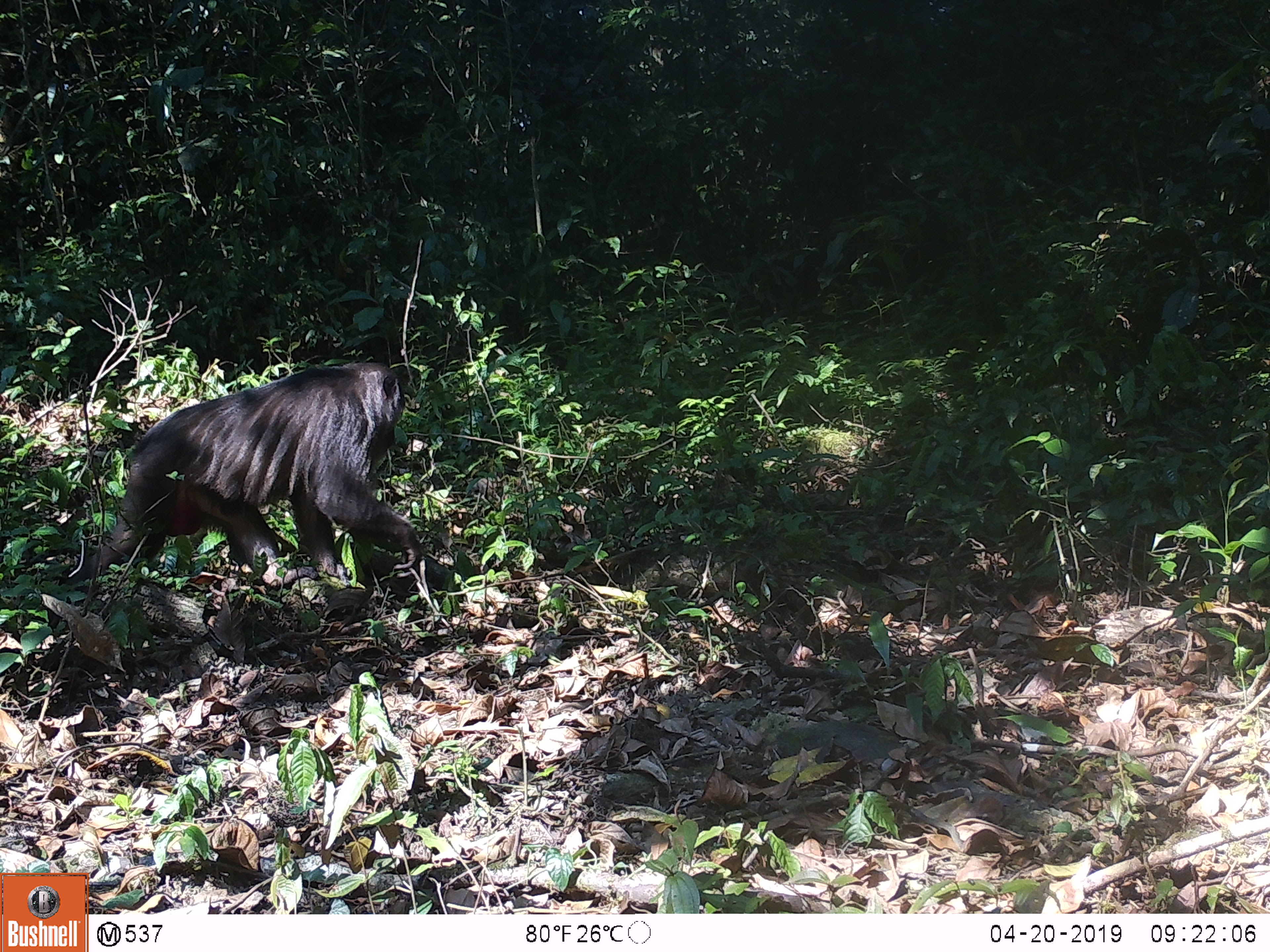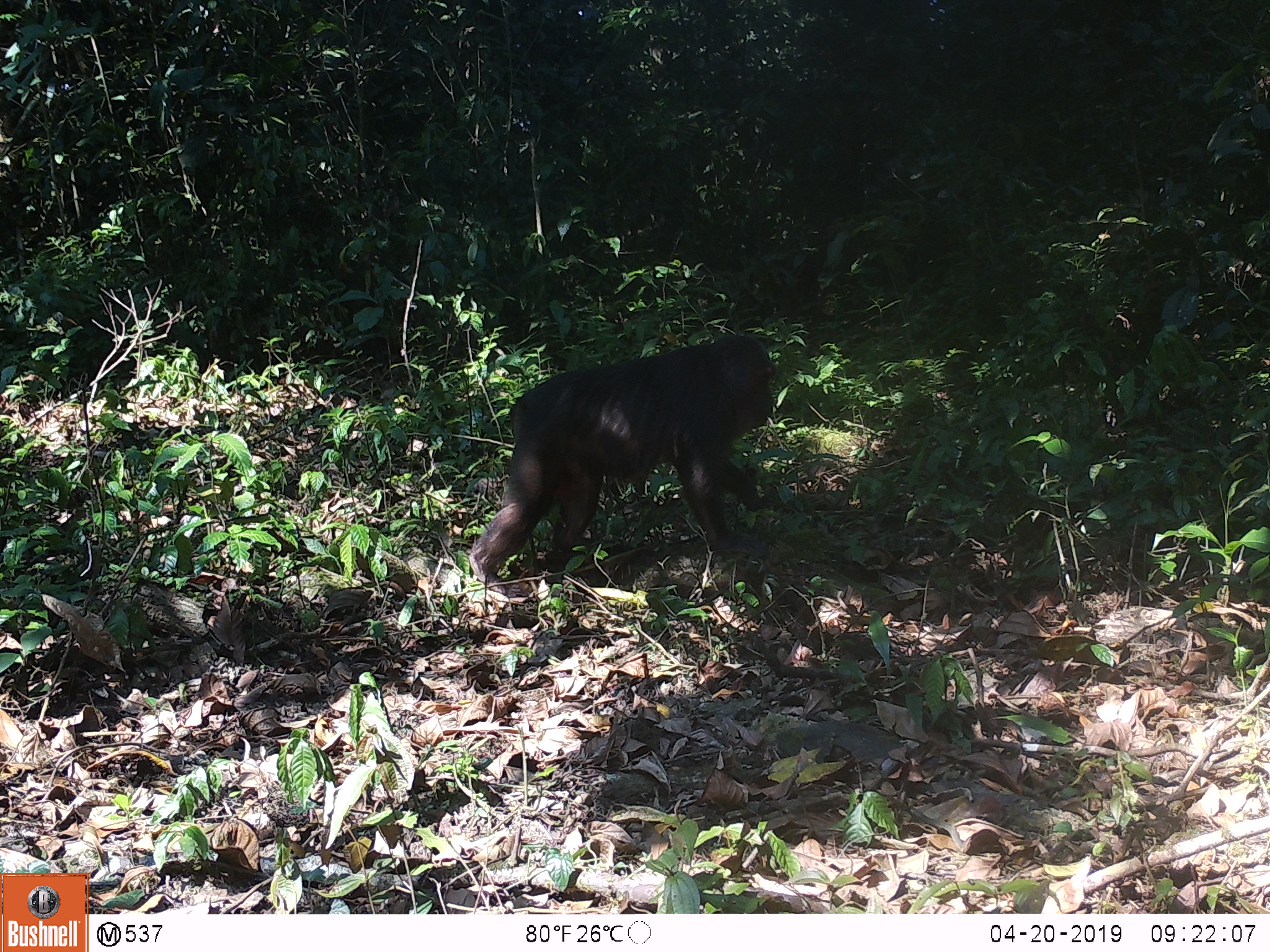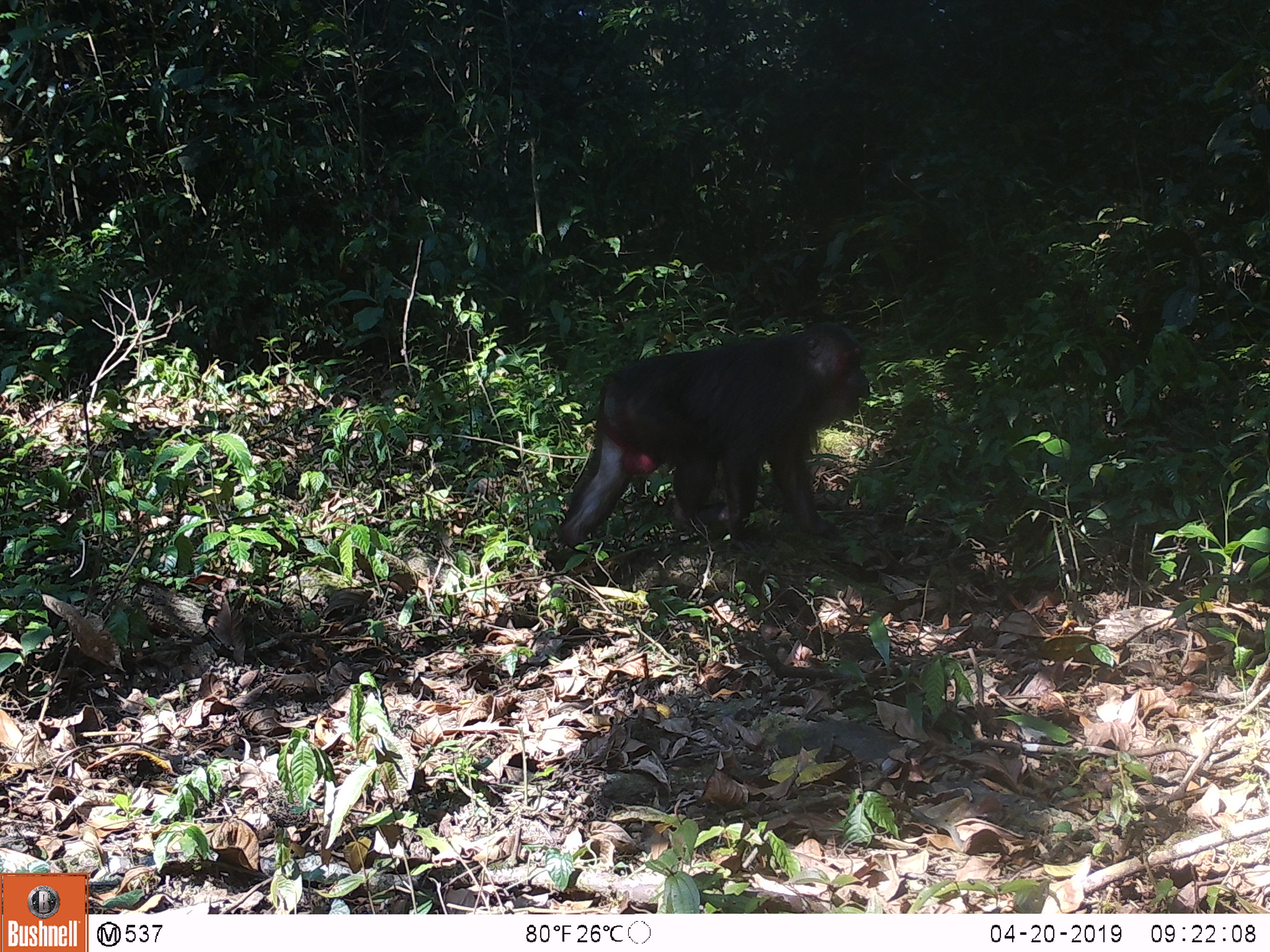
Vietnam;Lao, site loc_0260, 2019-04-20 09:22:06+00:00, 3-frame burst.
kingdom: Animalia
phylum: Chordata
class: Mammalia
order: Primates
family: Cercopithecidae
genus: Macaca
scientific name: Macaca arctoides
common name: stump-tailed macaque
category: stump tailed macaque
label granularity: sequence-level